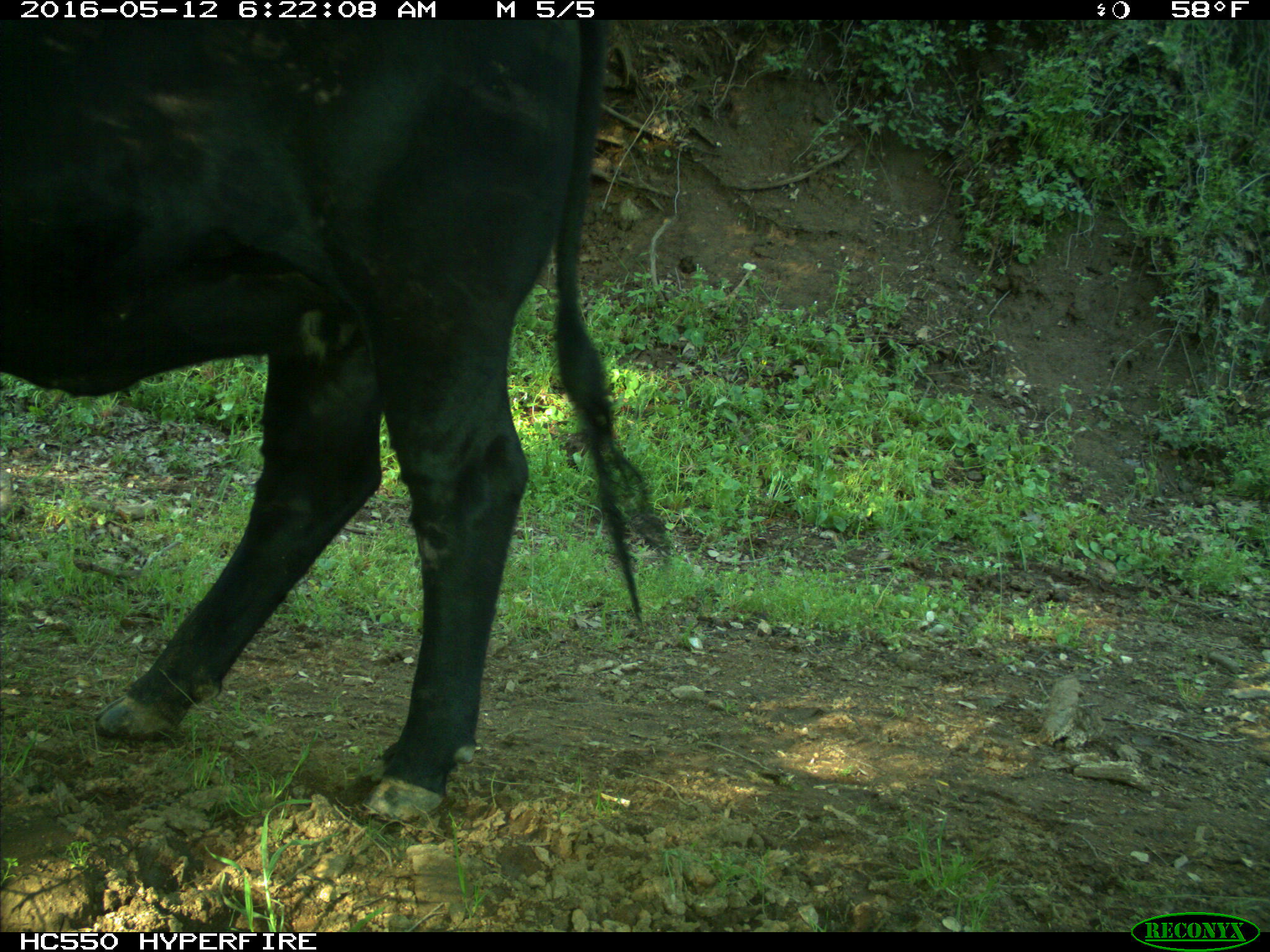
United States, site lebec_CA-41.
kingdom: Animalia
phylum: Chordata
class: Mammalia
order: Artiodactyla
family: Bovidae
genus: Bos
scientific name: Bos taurus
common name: domestic cow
Bos taurus (domestic cow).